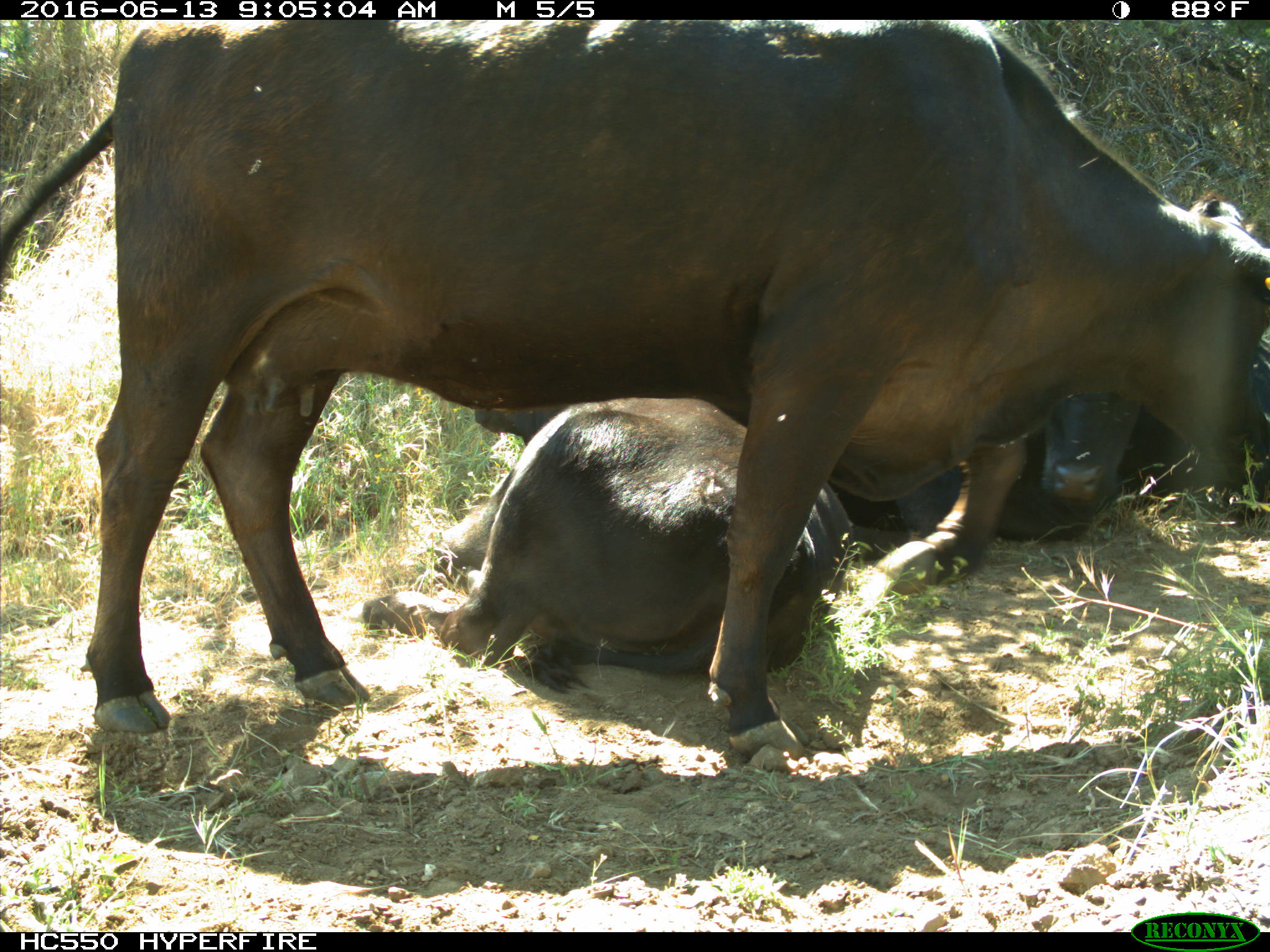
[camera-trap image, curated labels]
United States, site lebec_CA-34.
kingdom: Animalia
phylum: Chordata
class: Mammalia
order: Artiodactyla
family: Bovidae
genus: Bos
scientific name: Bos taurus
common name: domestic cow